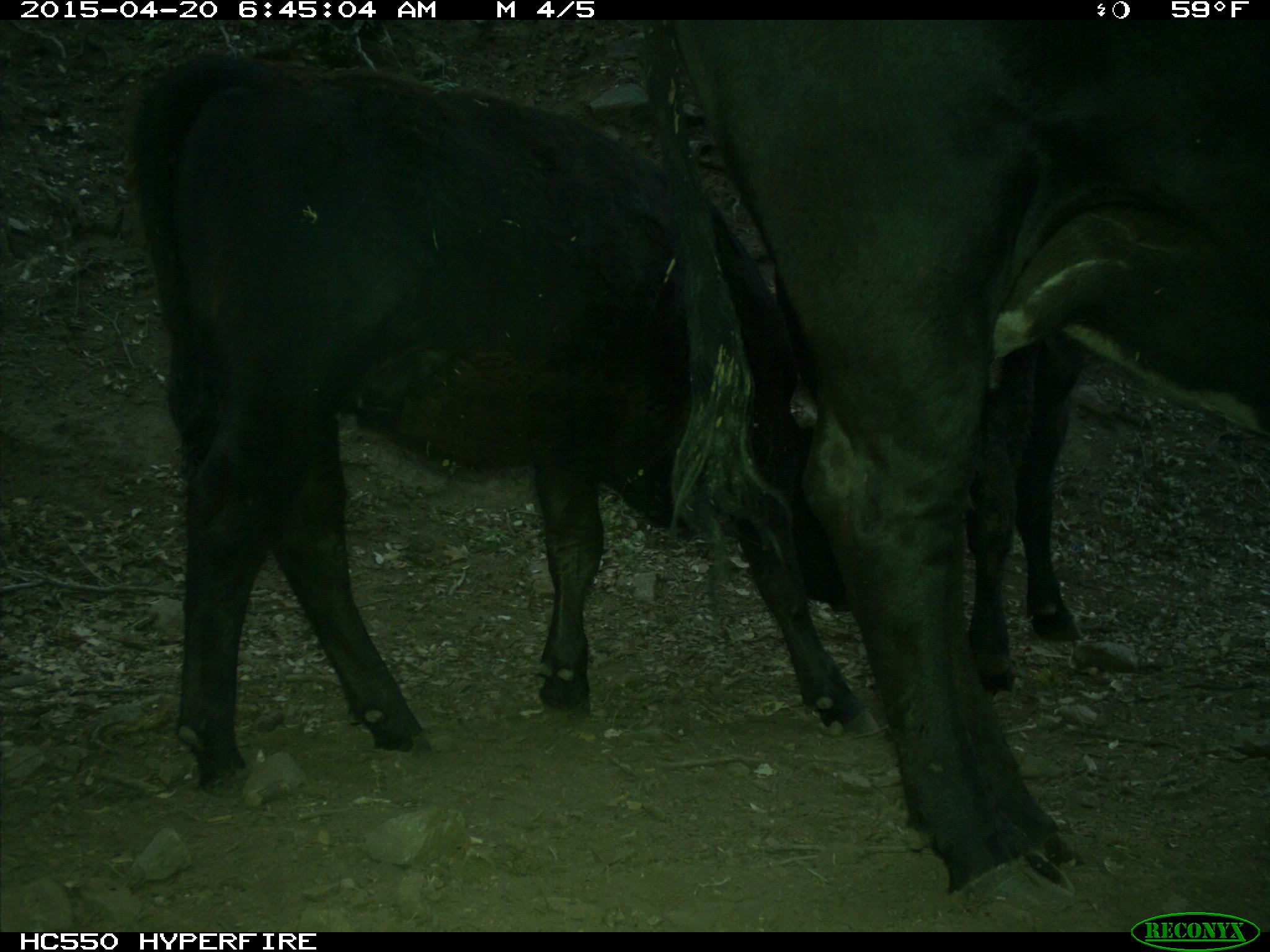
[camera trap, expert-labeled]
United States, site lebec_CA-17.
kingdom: Animalia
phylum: Chordata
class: Mammalia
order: Artiodactyla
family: Bovidae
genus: Bos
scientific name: Bos taurus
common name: domestic cow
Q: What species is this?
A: Bos taurus (domestic cow).